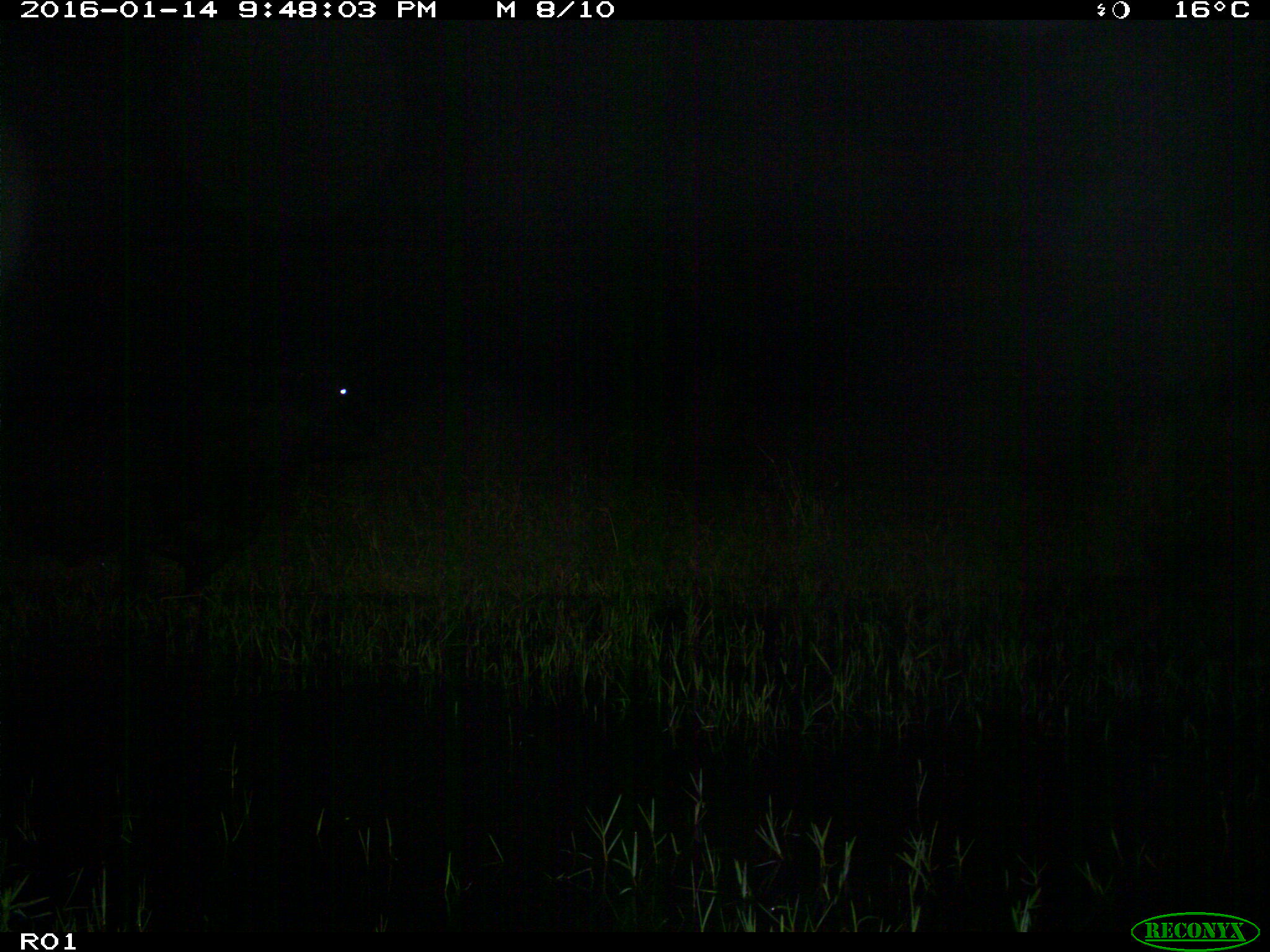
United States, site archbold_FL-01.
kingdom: Animalia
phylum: Chordata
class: Mammalia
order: Artiodactyla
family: Bovidae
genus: Bos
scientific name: Bos taurus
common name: domestic cow